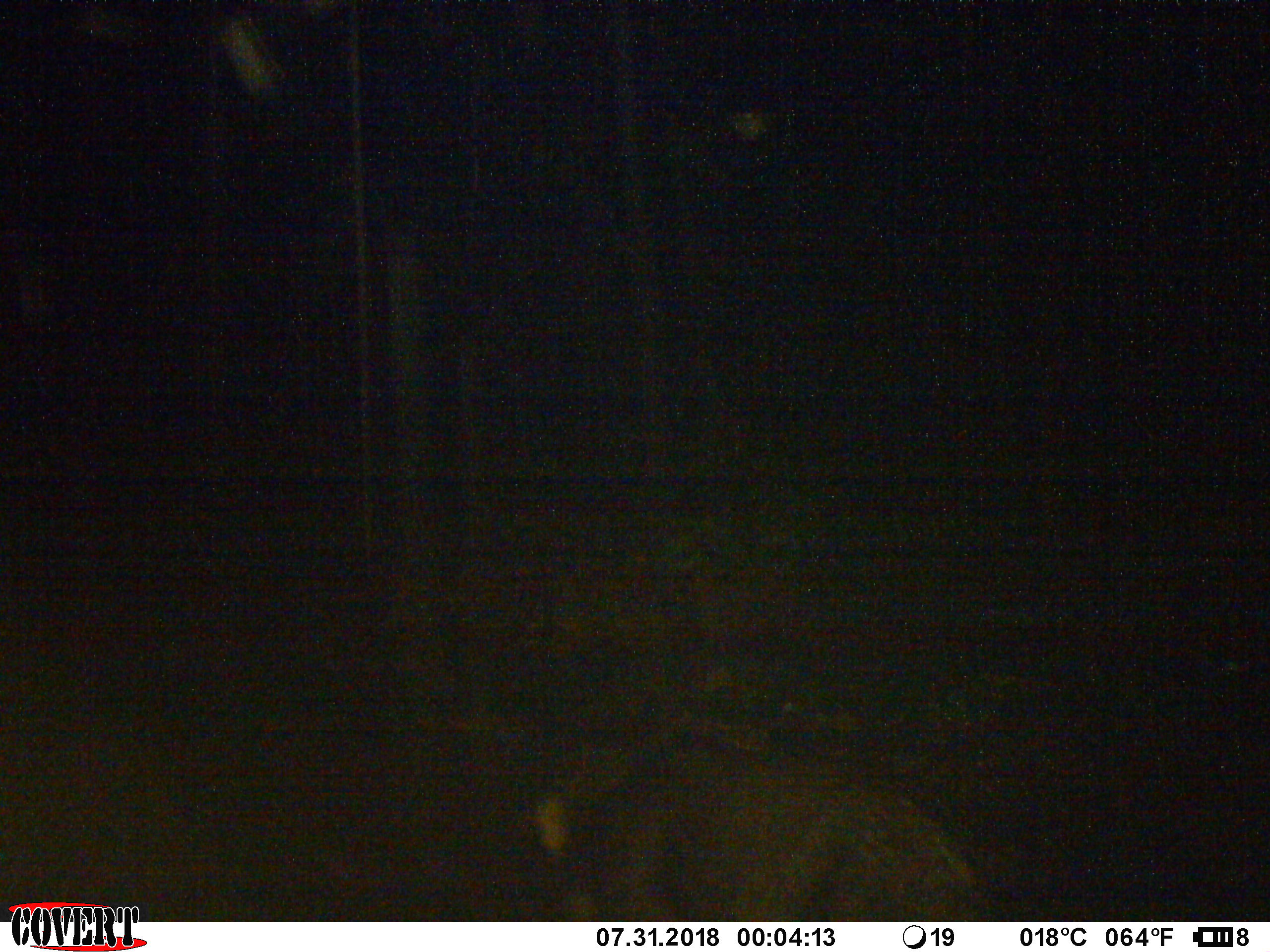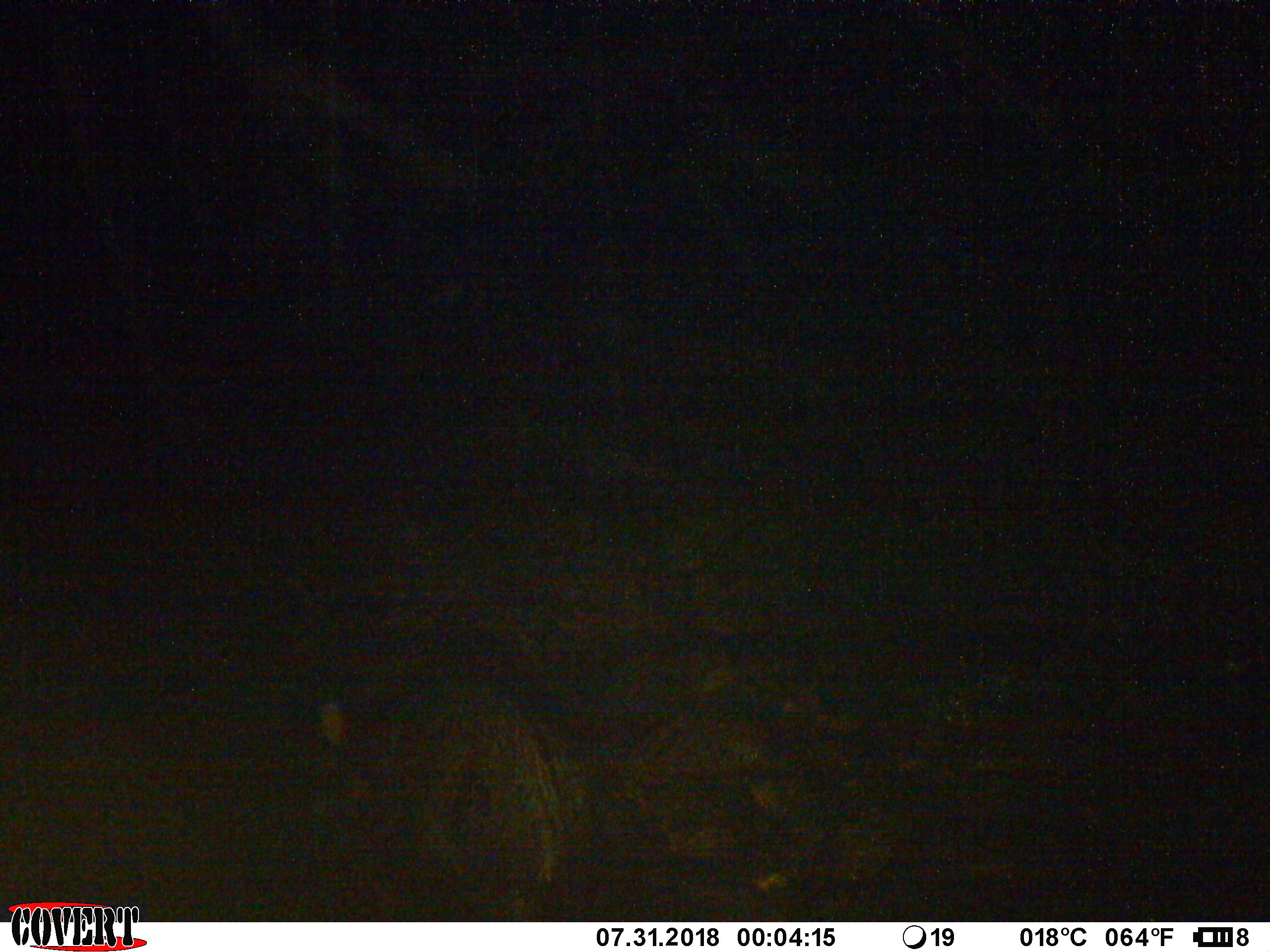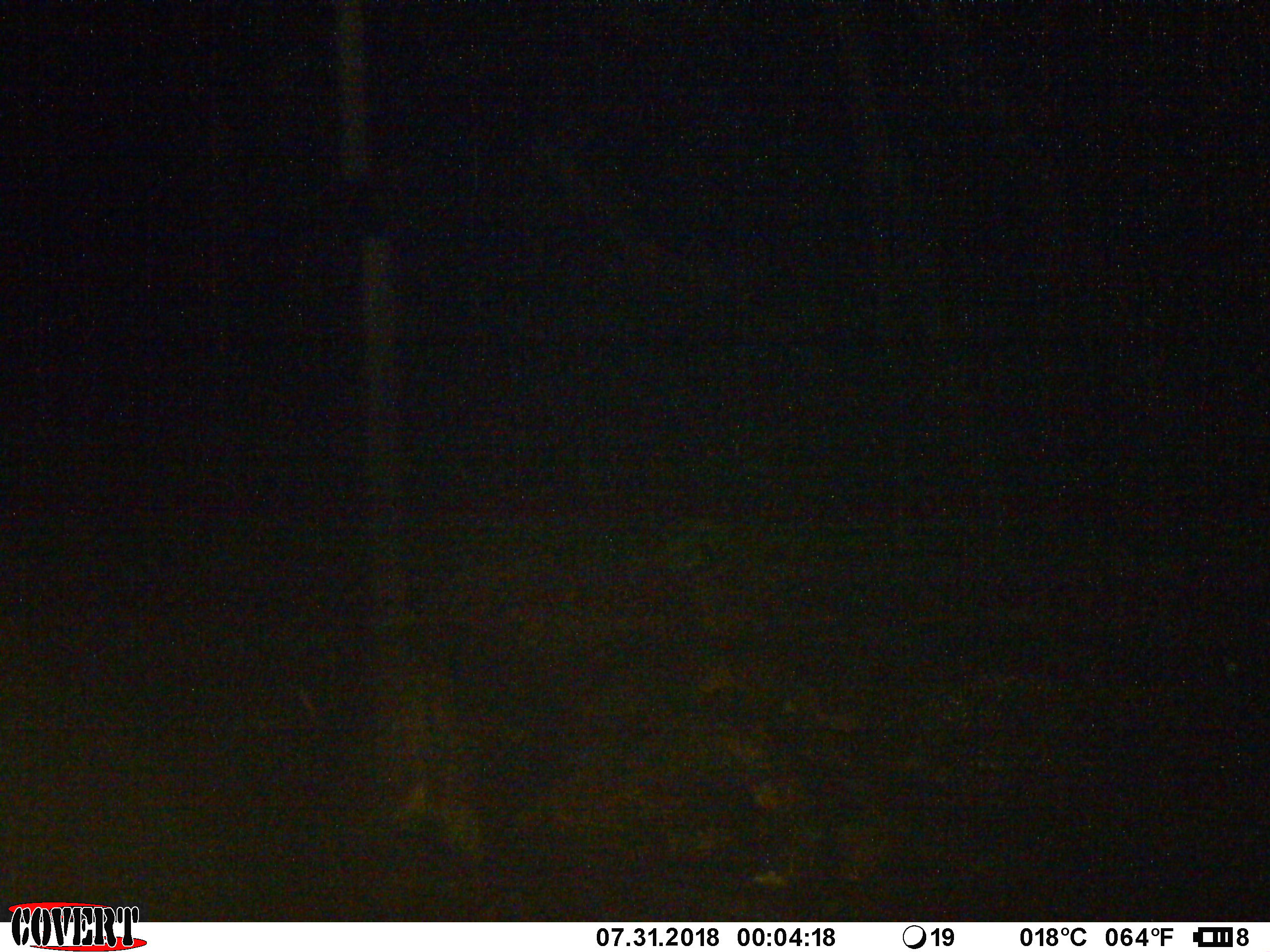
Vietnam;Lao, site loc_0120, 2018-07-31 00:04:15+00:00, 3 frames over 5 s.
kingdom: Animalia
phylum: Chordata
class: Mammalia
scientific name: Laurasiatheria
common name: ungulate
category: unidentified ungulates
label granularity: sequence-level